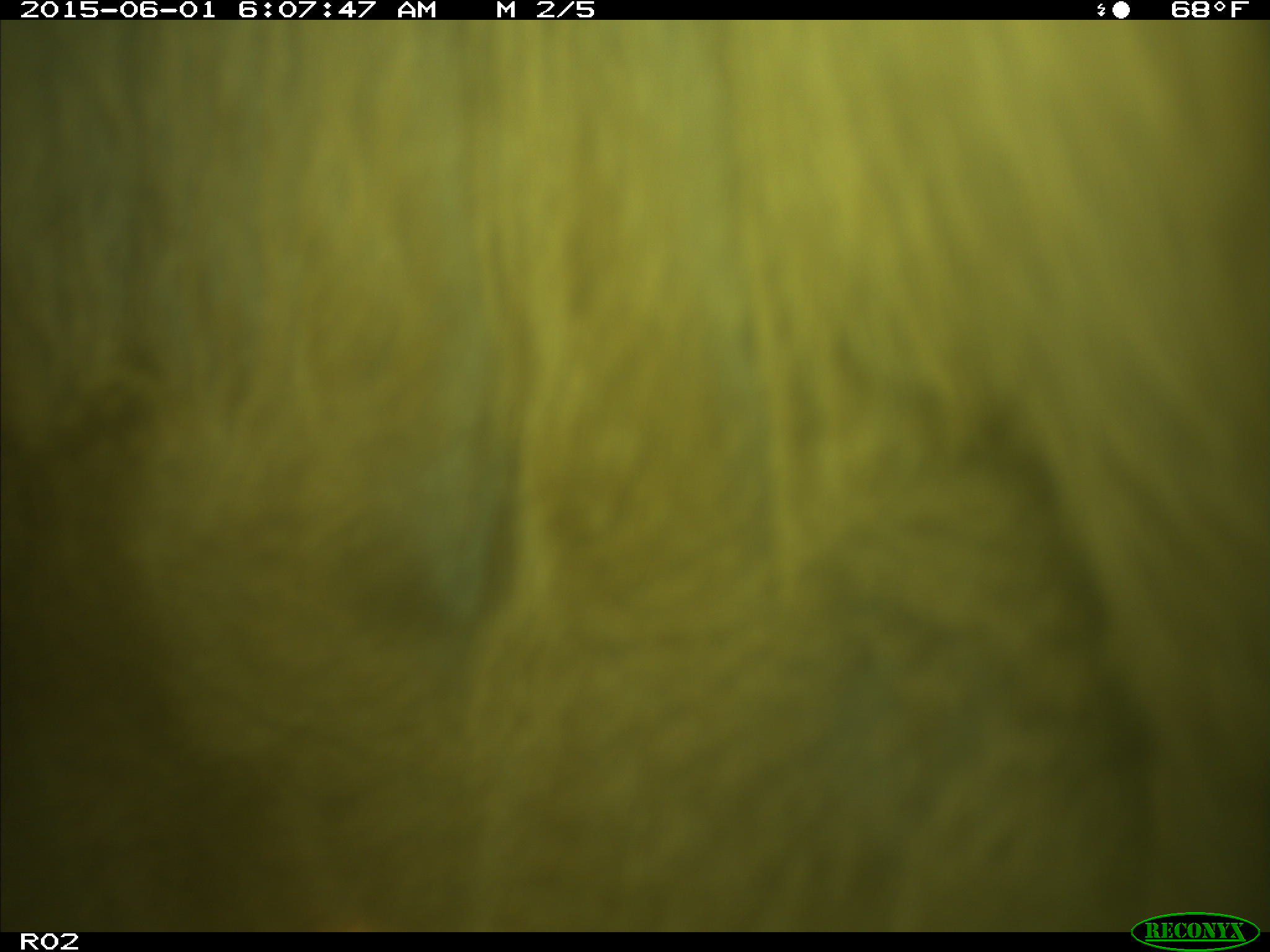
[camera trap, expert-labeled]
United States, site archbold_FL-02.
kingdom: Animalia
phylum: Chordata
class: Mammalia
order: Artiodactyla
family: Bovidae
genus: Bos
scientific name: Bos taurus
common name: domestic cow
Bos taurus (domestic cow).